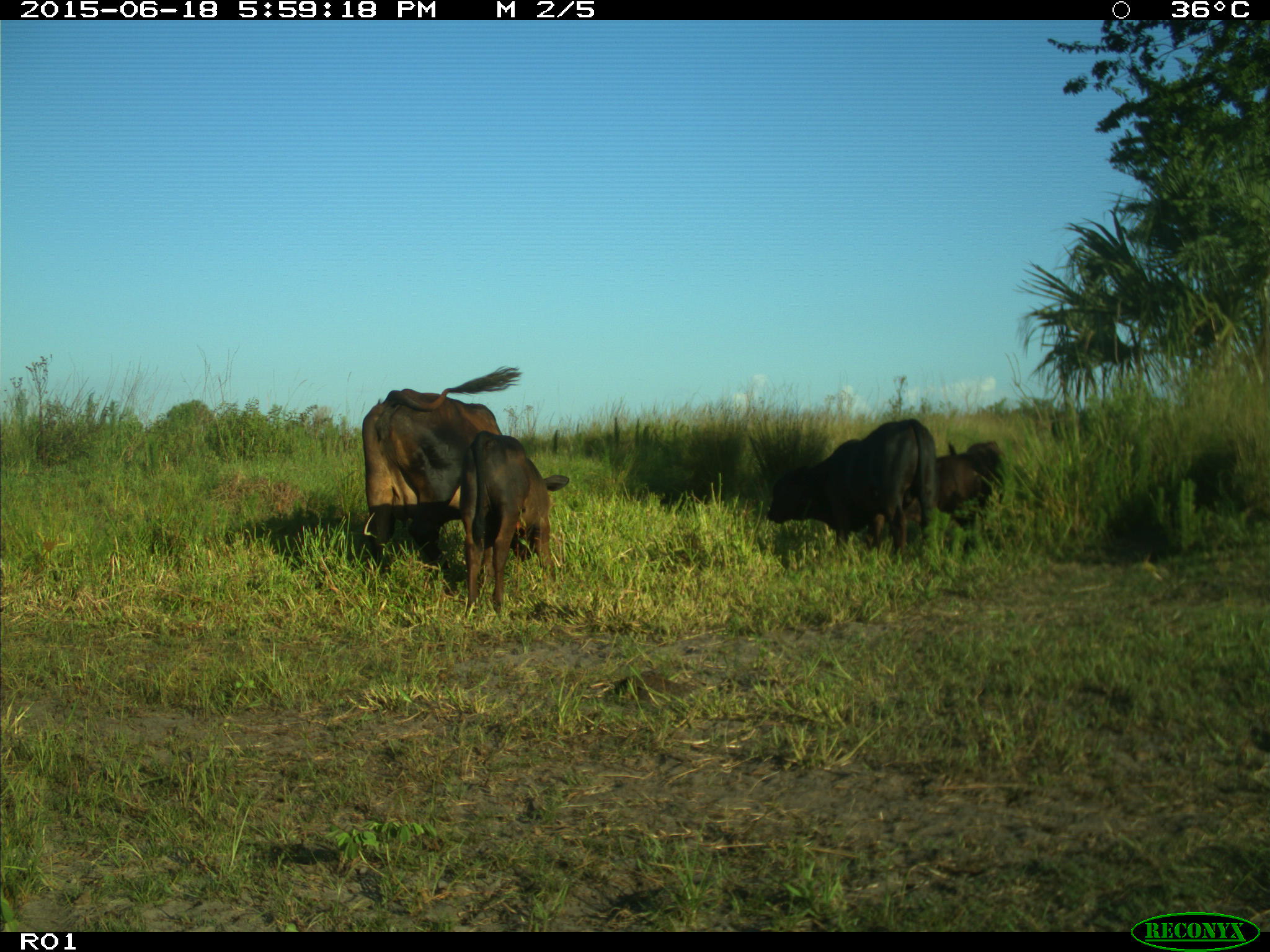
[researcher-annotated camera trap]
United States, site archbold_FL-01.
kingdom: Animalia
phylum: Chordata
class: Mammalia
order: Artiodactyla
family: Bovidae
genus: Bos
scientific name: Bos taurus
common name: domestic cow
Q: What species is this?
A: Bos taurus (domestic cow).